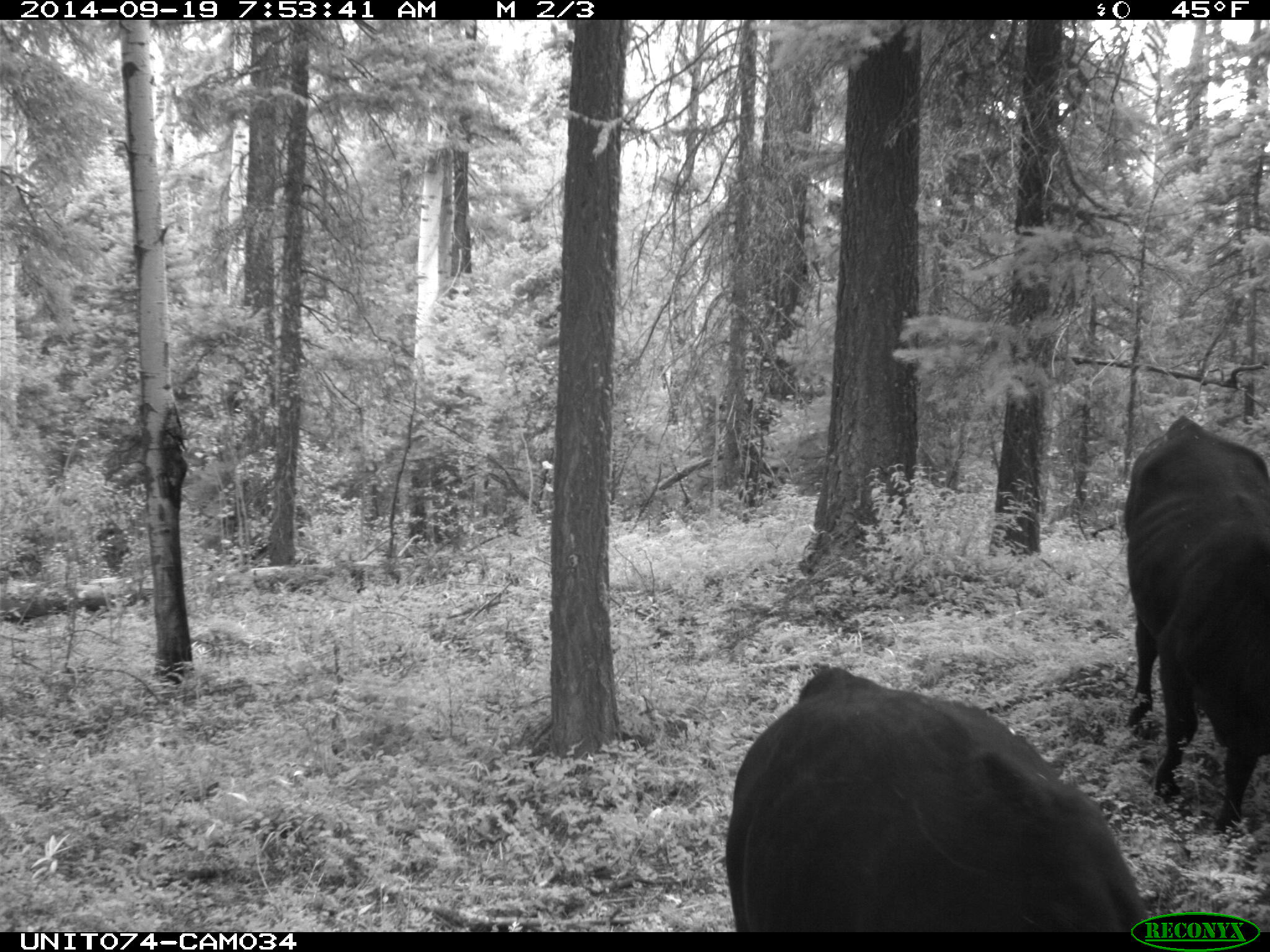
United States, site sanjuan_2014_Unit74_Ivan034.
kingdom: Animalia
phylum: Chordata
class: Mammalia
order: Artiodactyla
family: Bovidae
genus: Bos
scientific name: Bos taurus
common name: domestic cow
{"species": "Bos taurus (domestic cow)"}